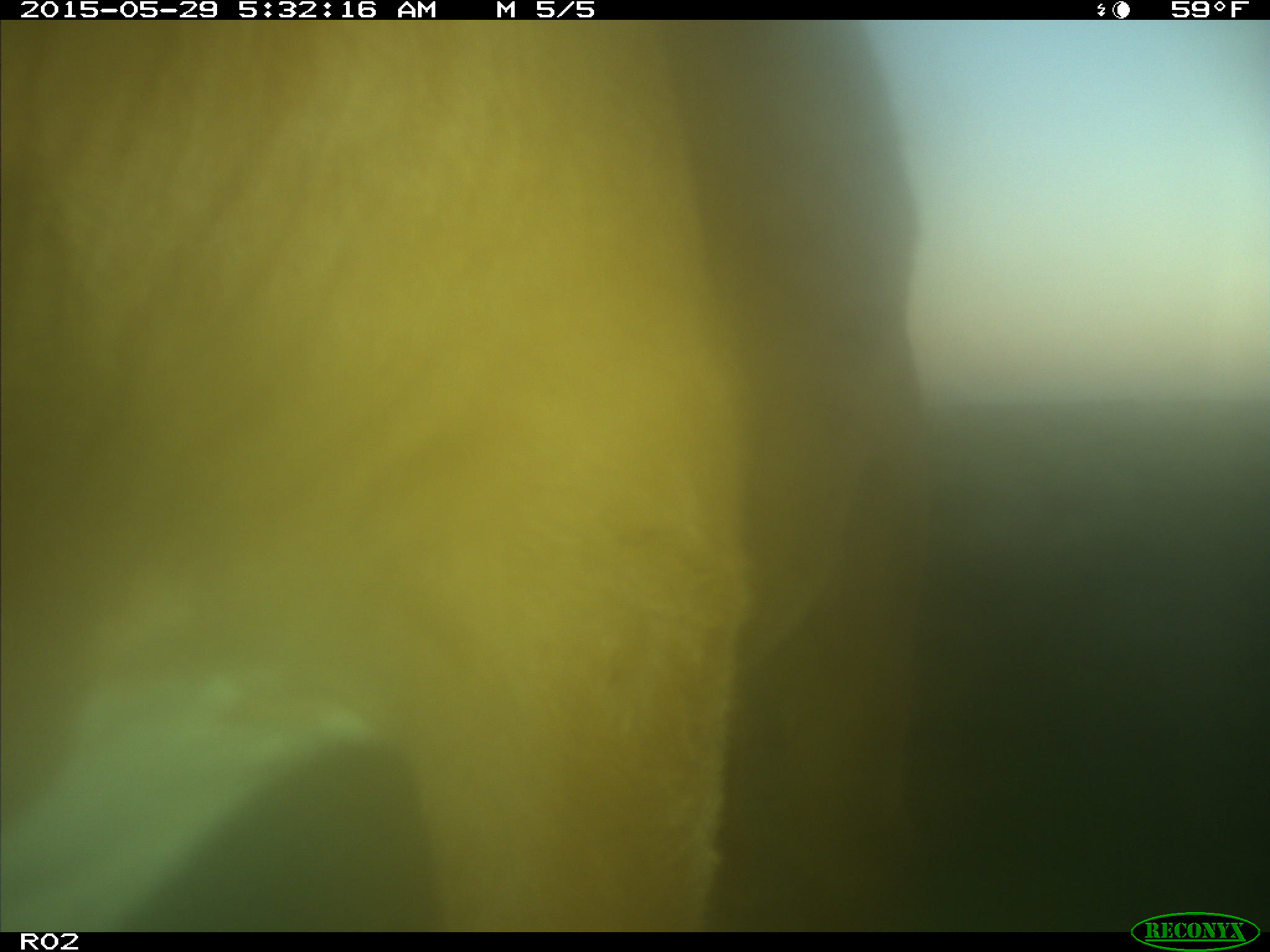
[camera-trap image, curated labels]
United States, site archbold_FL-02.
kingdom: Animalia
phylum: Chordata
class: Mammalia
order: Artiodactyla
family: Bovidae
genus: Bos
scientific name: Bos taurus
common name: domestic cow